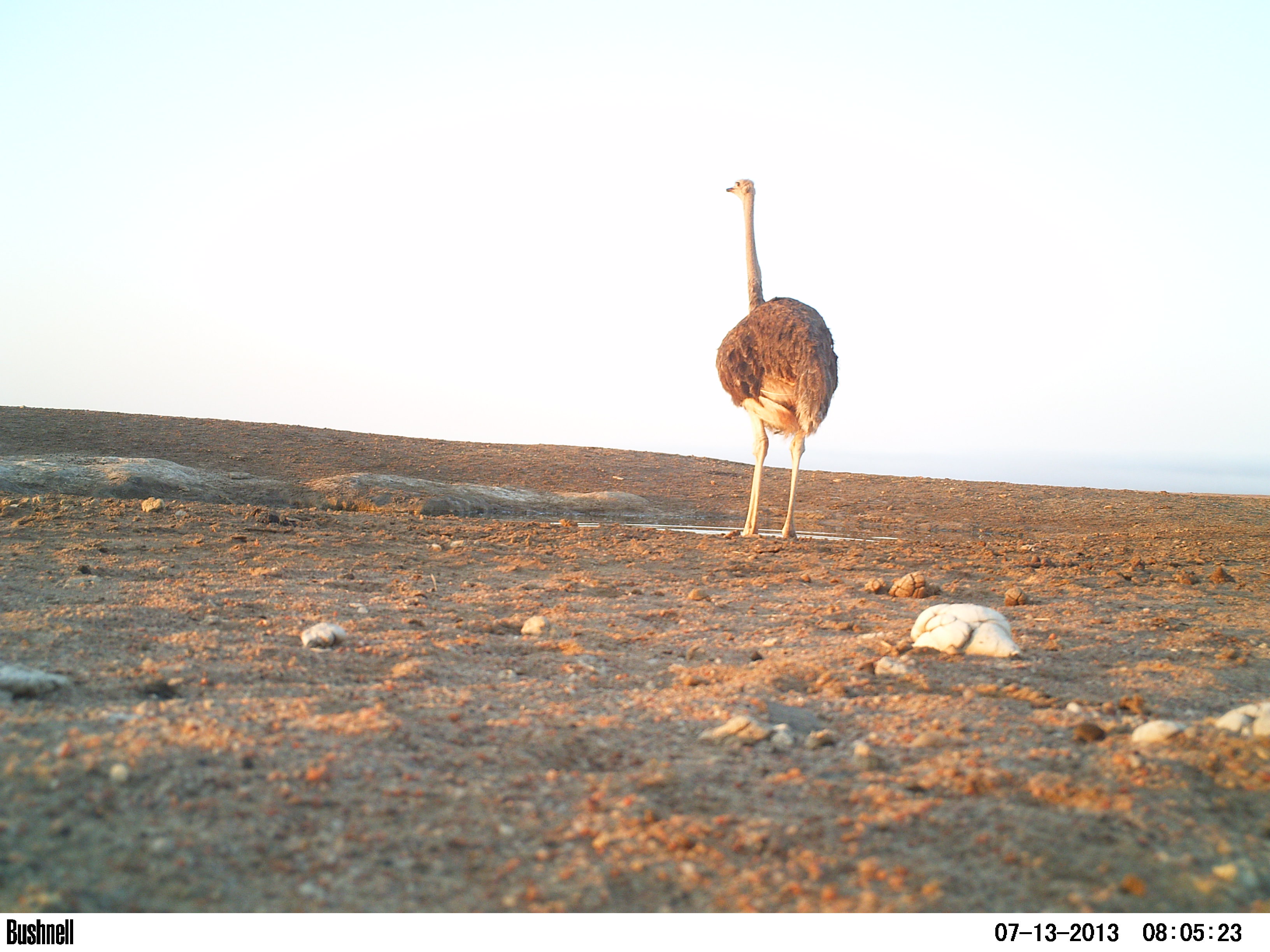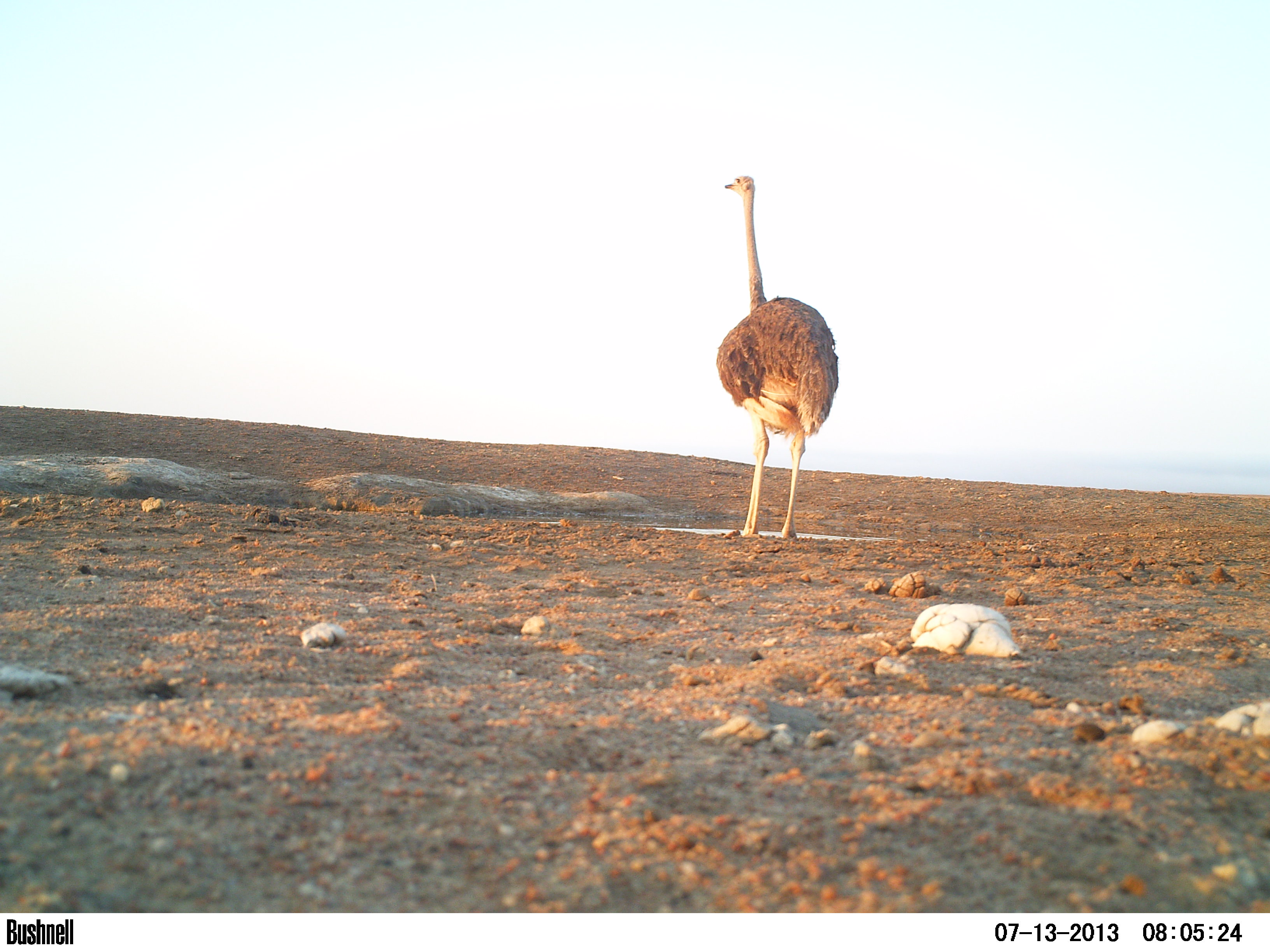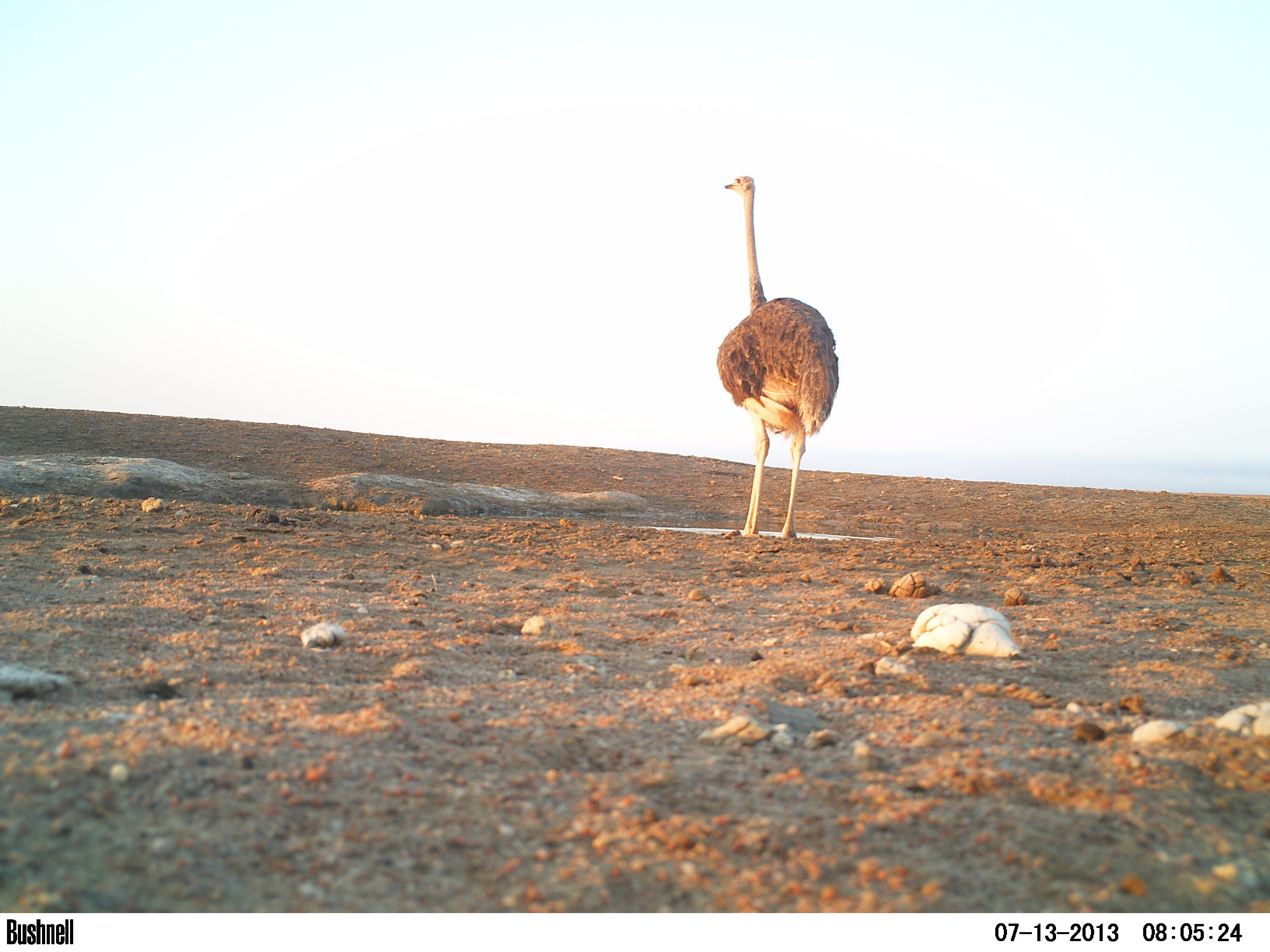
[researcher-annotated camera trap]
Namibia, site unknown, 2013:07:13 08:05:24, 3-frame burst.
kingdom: Animalia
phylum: Chordata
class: Aves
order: Struthioniformes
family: Struthionidae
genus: Struthio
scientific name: Struthio camelus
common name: common ostrich